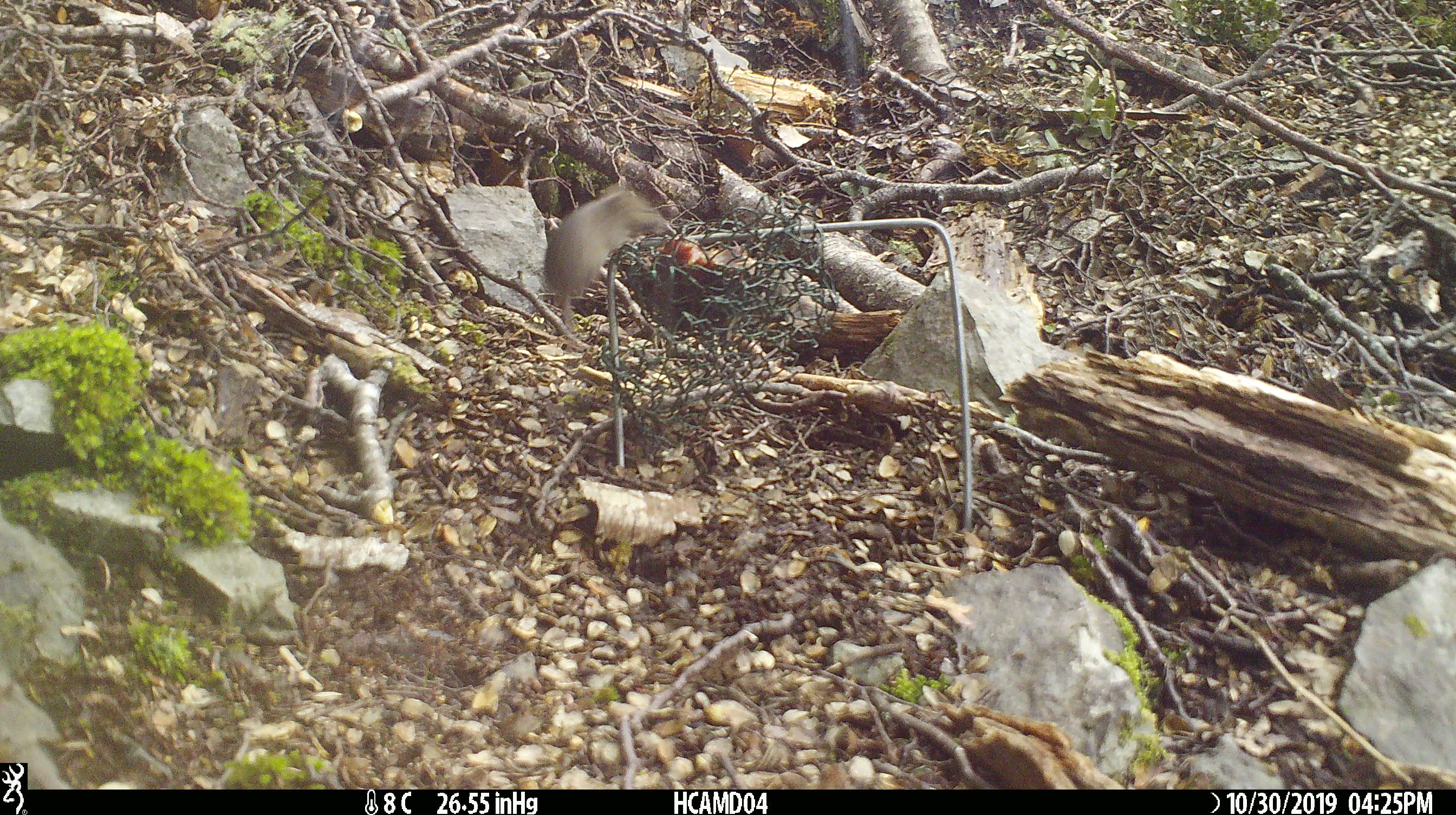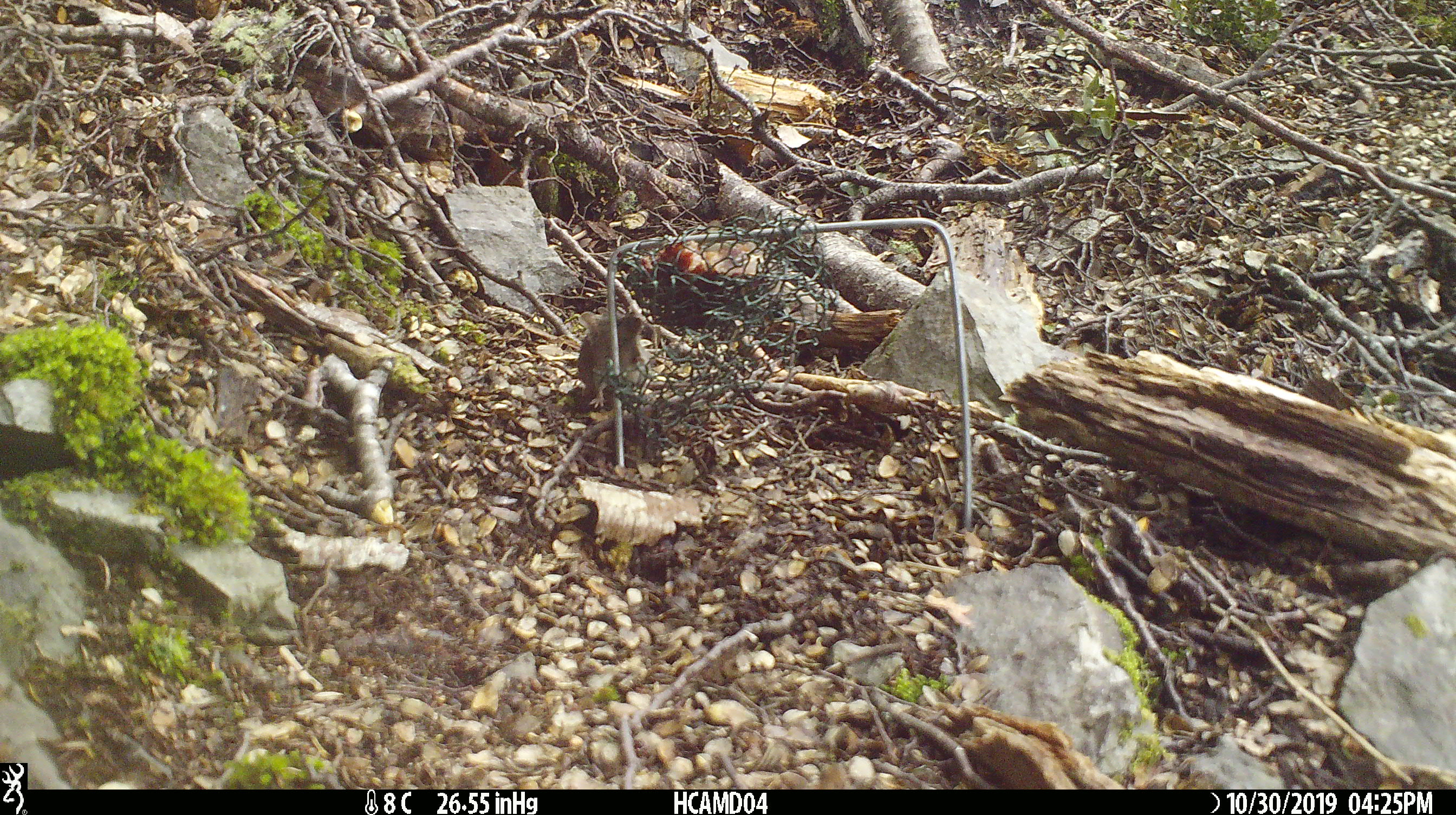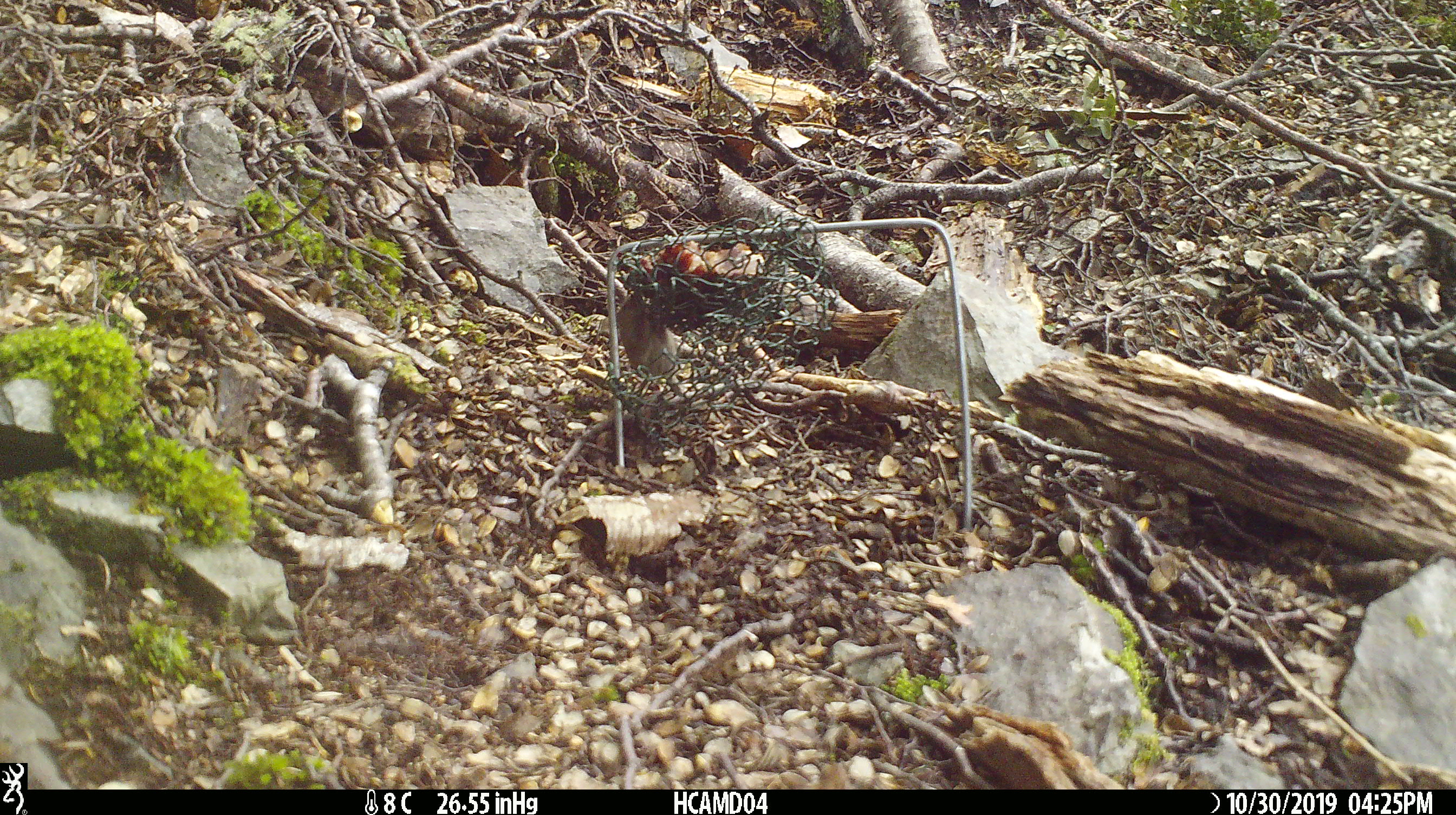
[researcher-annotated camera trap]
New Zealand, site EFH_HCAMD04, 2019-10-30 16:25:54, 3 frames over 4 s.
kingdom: Animalia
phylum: Chordata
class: Mammalia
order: Rodentia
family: Muridae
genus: Mus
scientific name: Mus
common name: mouse